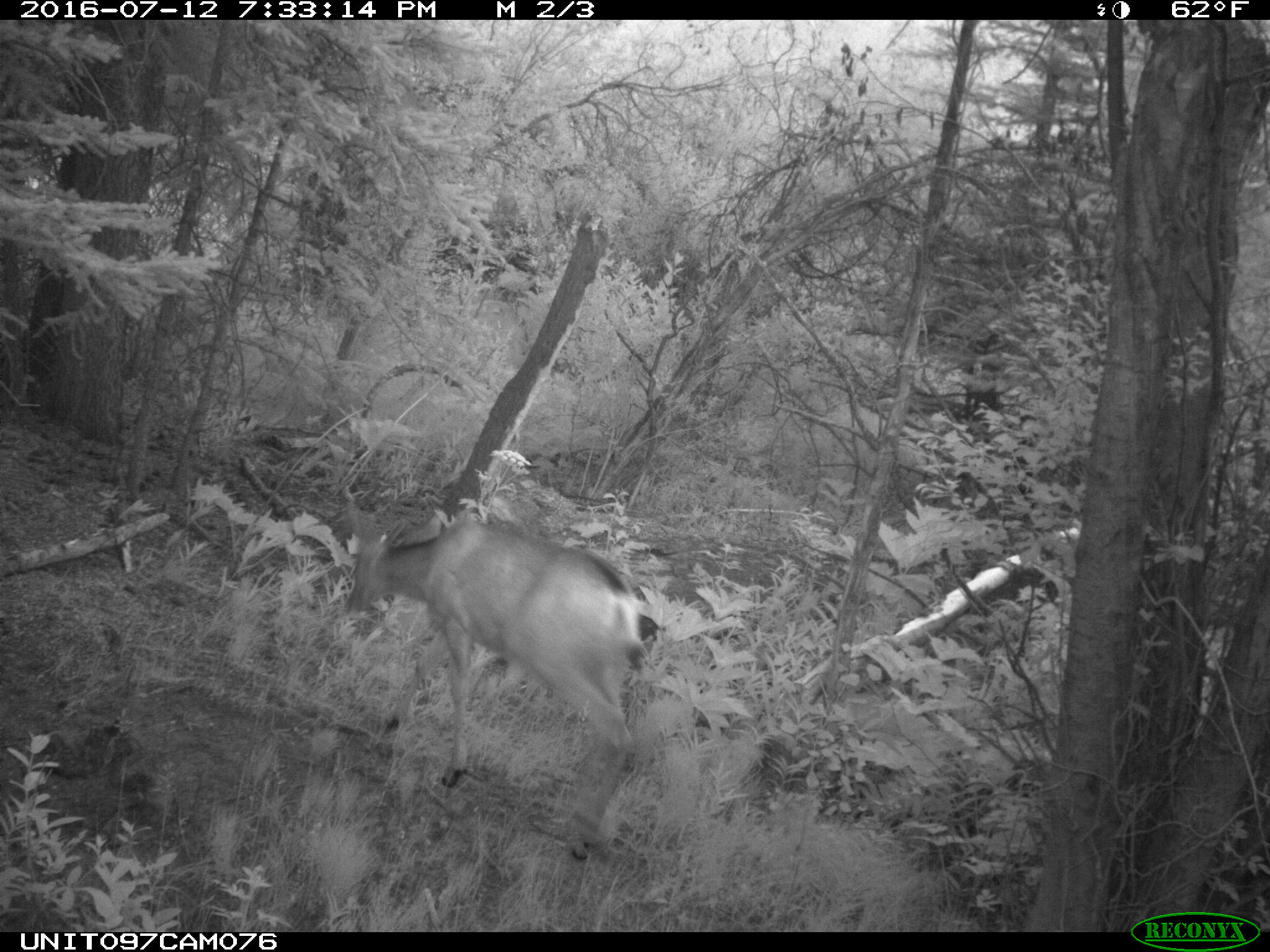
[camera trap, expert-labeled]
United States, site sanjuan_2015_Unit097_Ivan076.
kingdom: Animalia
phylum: Chordata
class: Mammalia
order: Artiodactyla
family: Cervidae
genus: Odocoileus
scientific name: Odocoileus hemionus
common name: mule deer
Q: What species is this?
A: Odocoileus hemionus (mule deer).